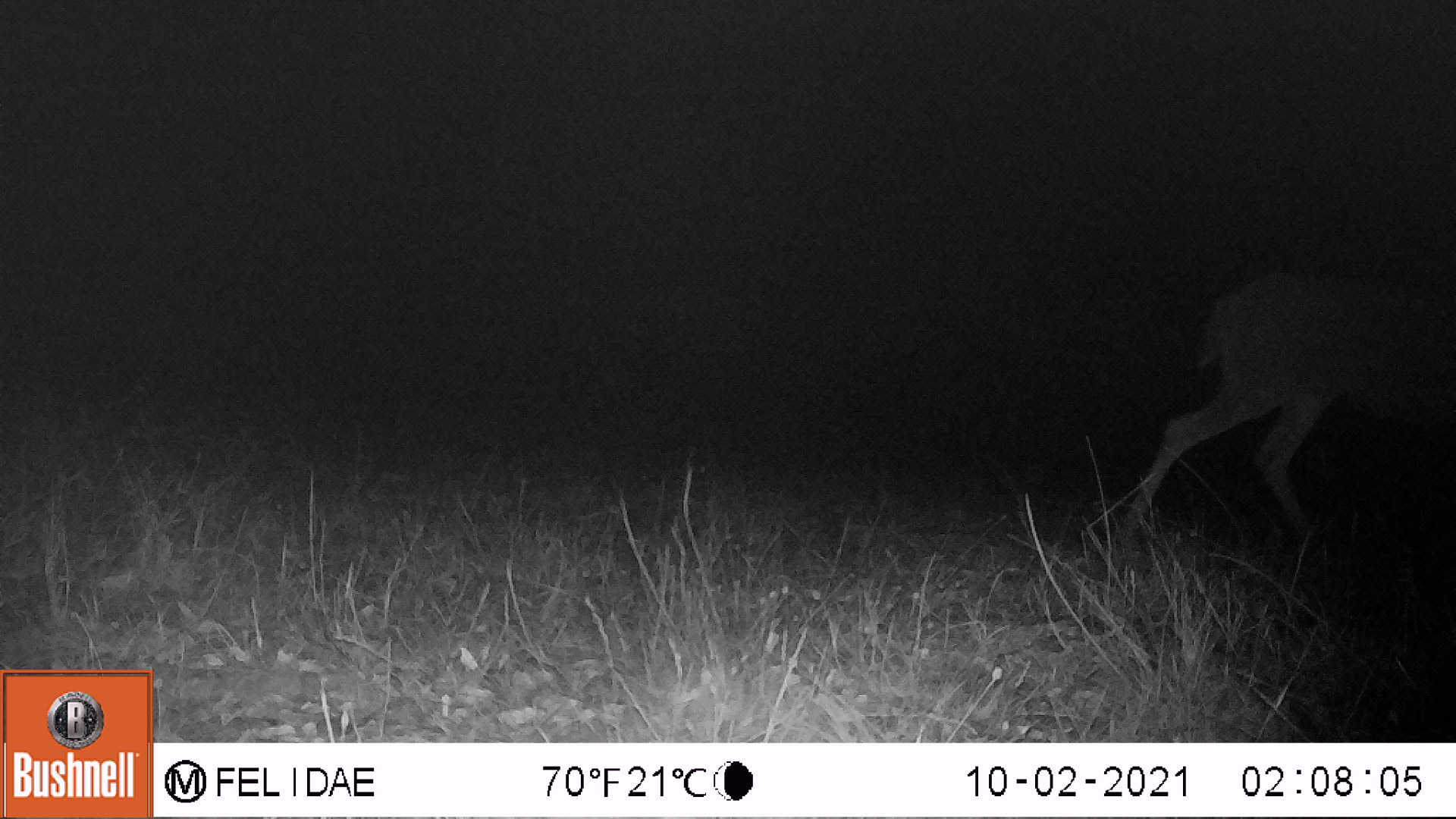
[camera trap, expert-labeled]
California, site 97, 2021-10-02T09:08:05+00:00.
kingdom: Animalia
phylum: Chordata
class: Mammalia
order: Artiodactyla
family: Cervidae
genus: Odocoileus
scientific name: Odocoileus hemionus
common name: mule deer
Mule deer (Odocoileus hemionus).